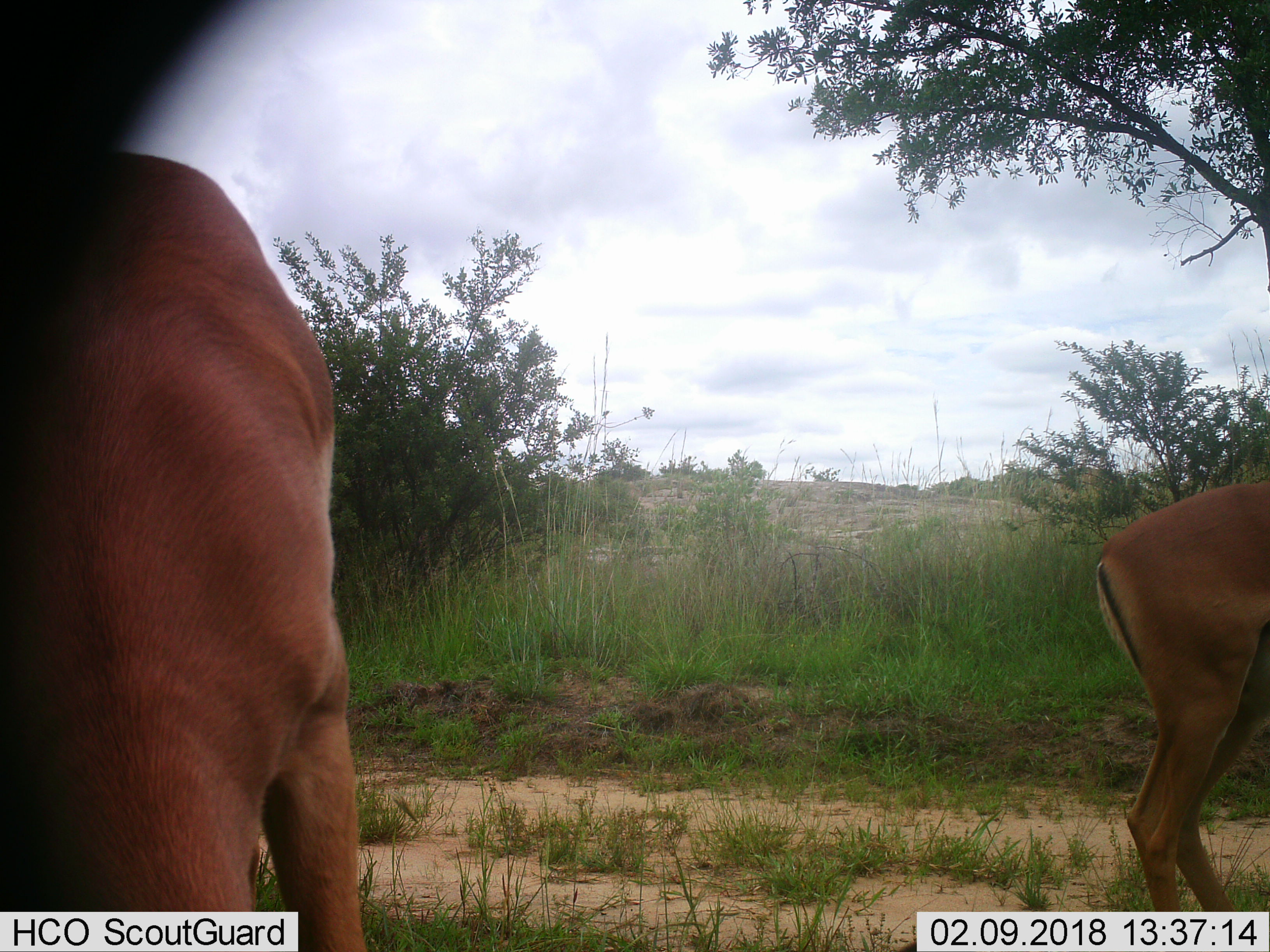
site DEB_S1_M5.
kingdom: Animalia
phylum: Chordata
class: Mammalia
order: Artiodactyla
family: Bovidae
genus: Aepyceros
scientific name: Aepyceros melampus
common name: impala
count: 2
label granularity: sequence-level